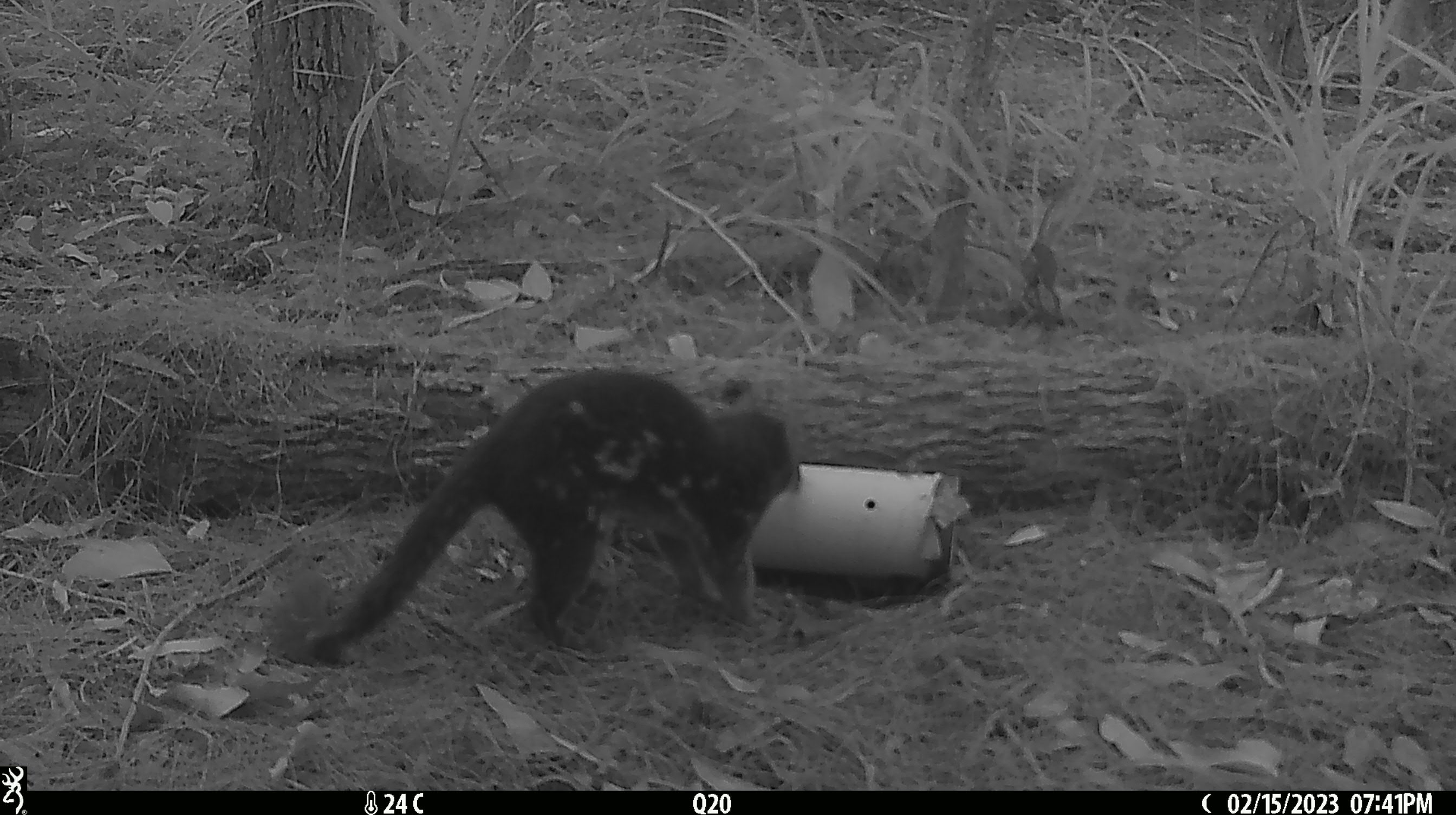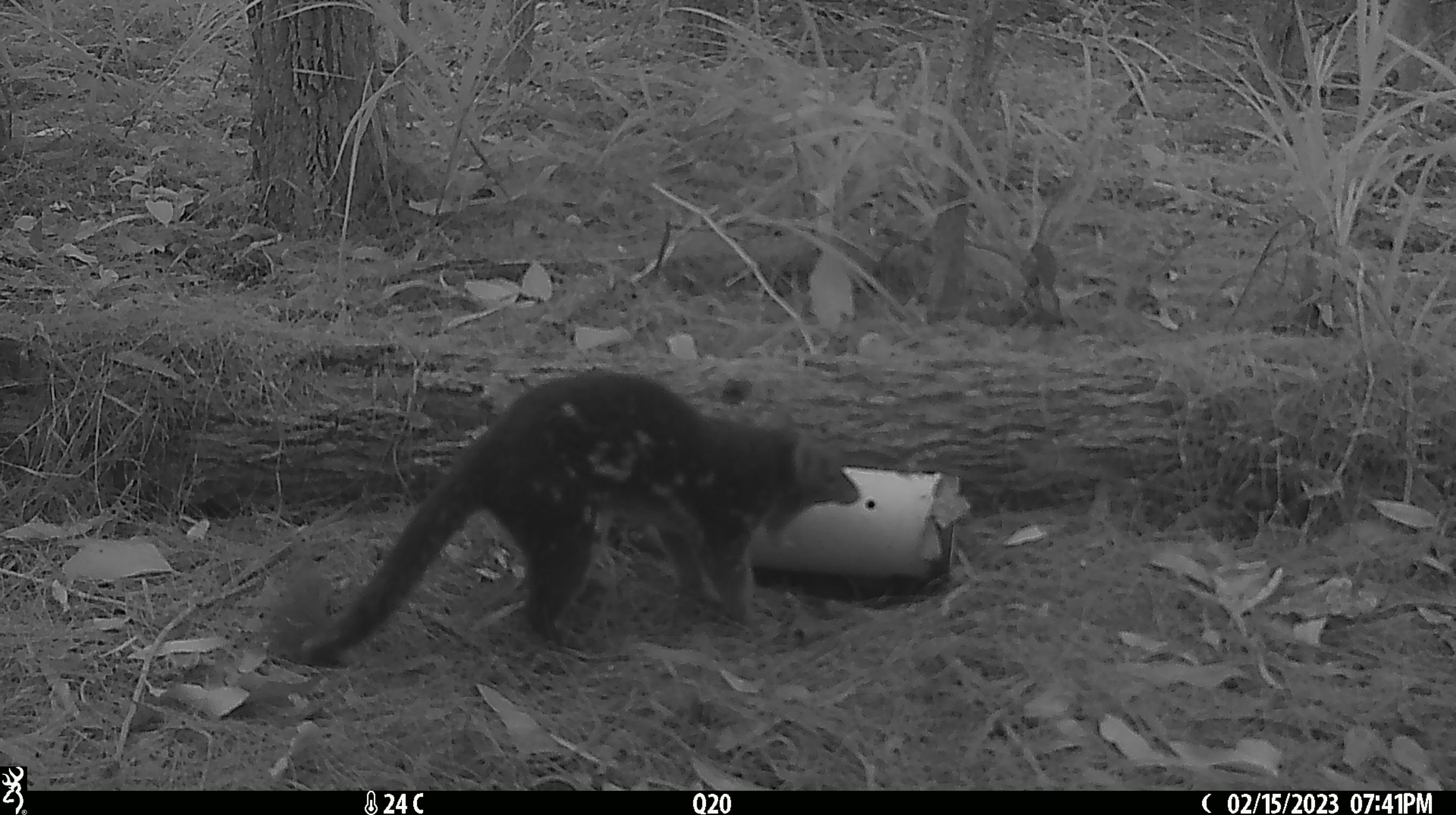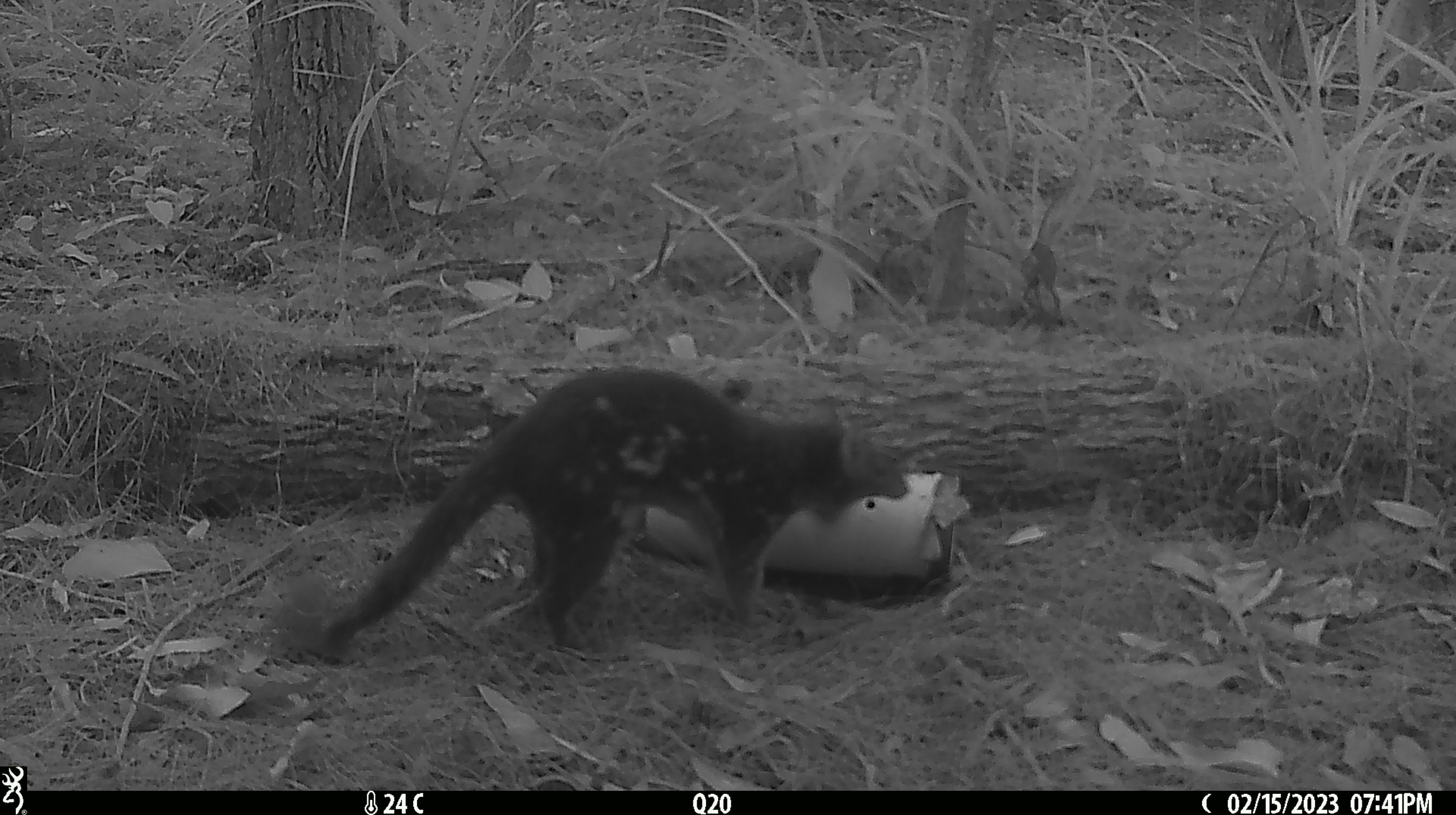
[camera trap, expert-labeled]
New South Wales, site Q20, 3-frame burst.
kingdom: Animalia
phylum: Chordata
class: Mammalia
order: Dasyuromorphia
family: Dasyuridae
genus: Dasyurus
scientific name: Dasyurus maculatus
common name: spotted-tailed quoll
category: quoll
Quoll (spotted-tailed quoll) (Dasyurus maculatus).